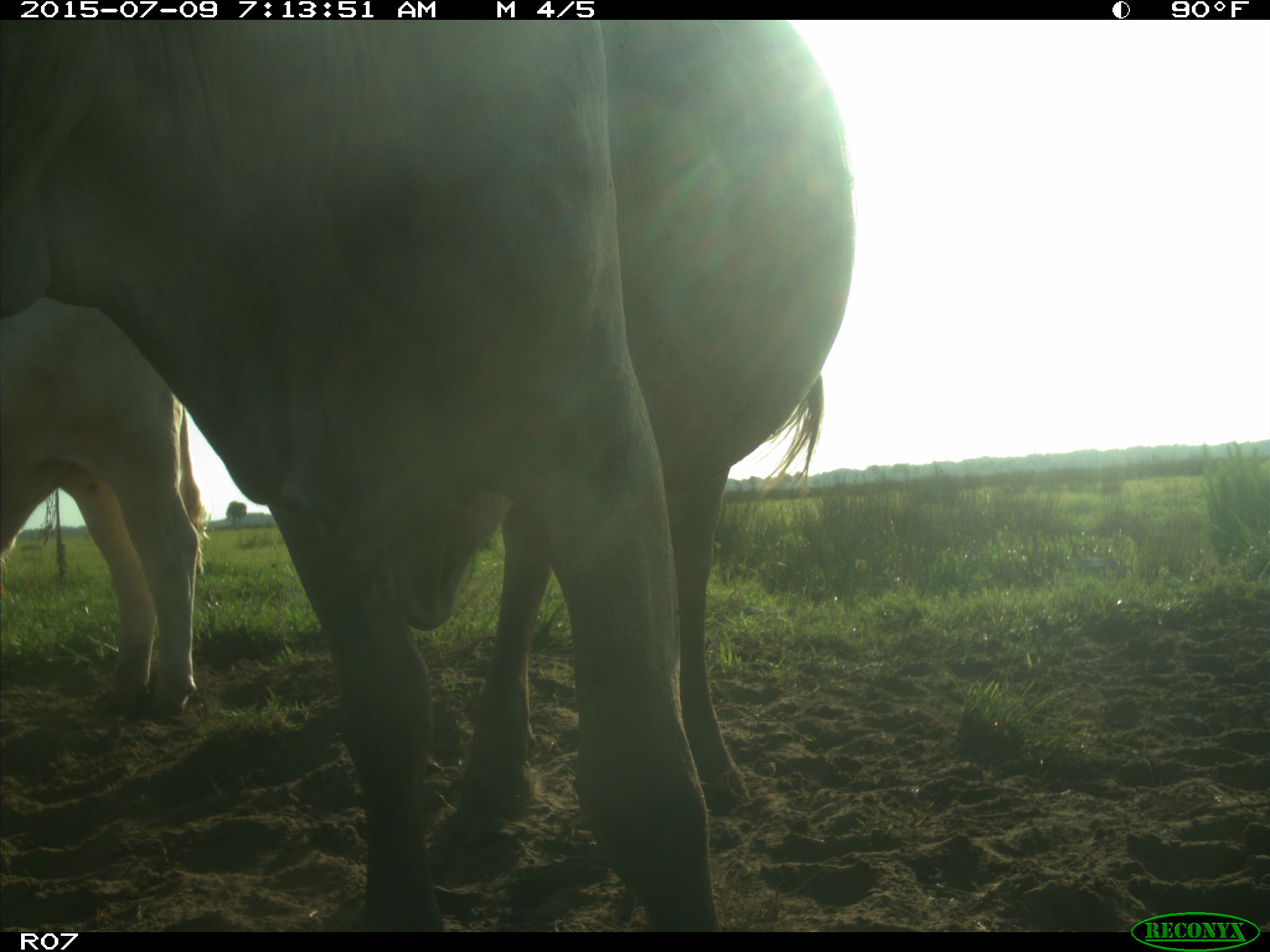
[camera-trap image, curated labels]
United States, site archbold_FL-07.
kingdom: Animalia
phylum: Chordata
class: Mammalia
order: Artiodactyla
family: Bovidae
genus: Bos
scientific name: Bos taurus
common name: domestic cow